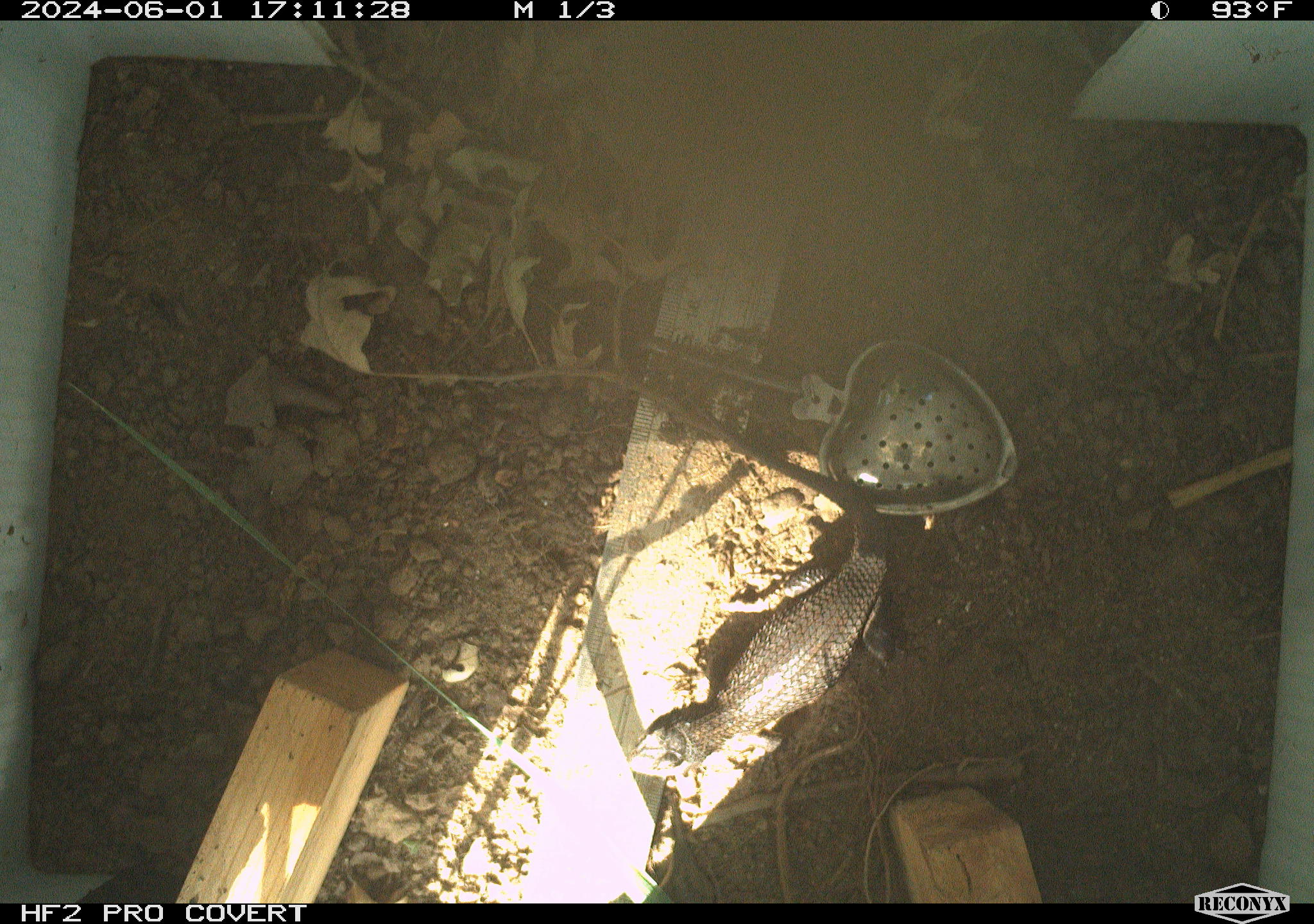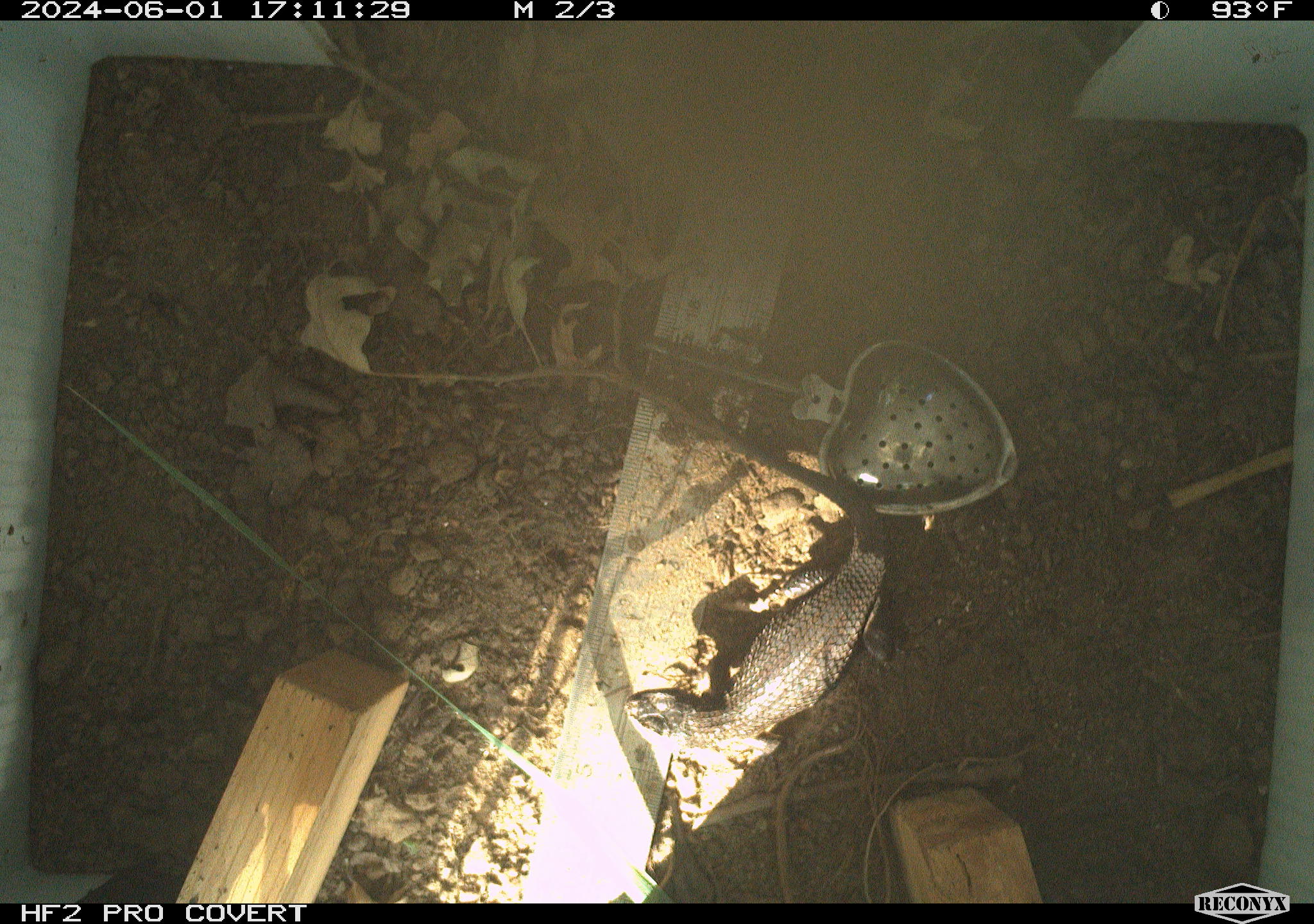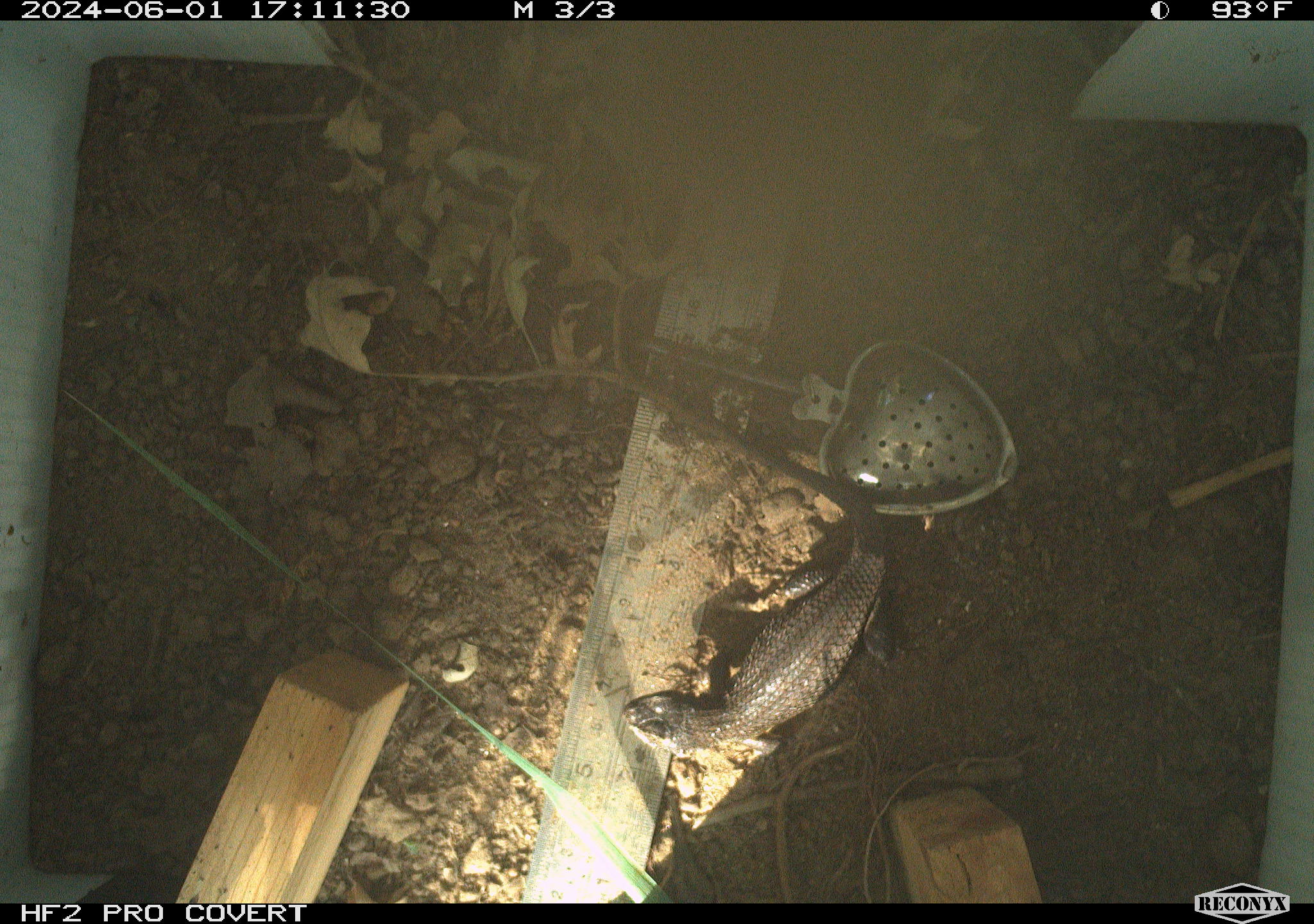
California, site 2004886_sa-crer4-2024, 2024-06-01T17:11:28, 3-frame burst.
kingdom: Animalia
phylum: Chordata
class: Reptilia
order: Squamata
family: Phrynosomatidae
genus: Sceloporus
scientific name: Sceloporus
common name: spiny lizards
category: sceloporus species